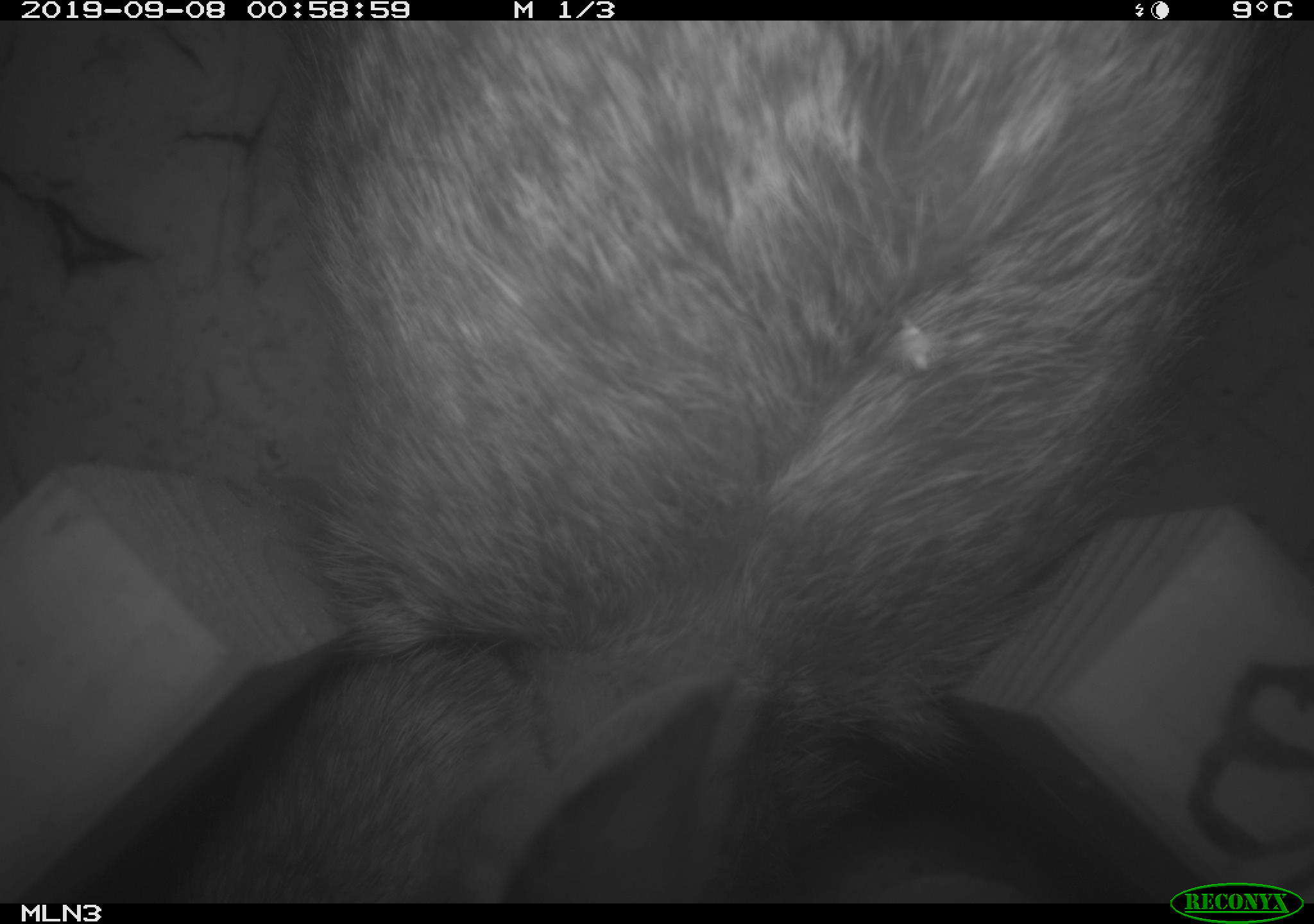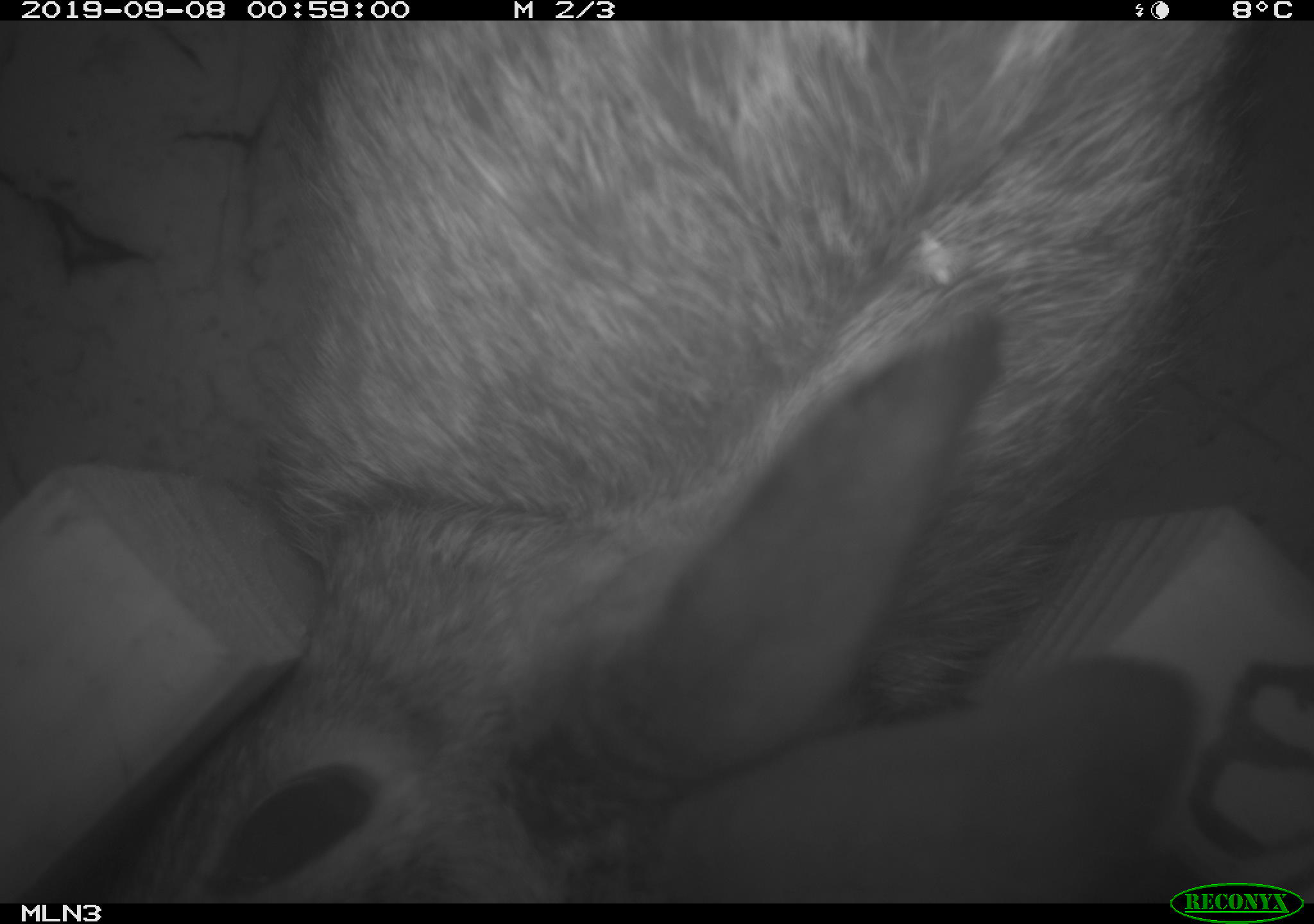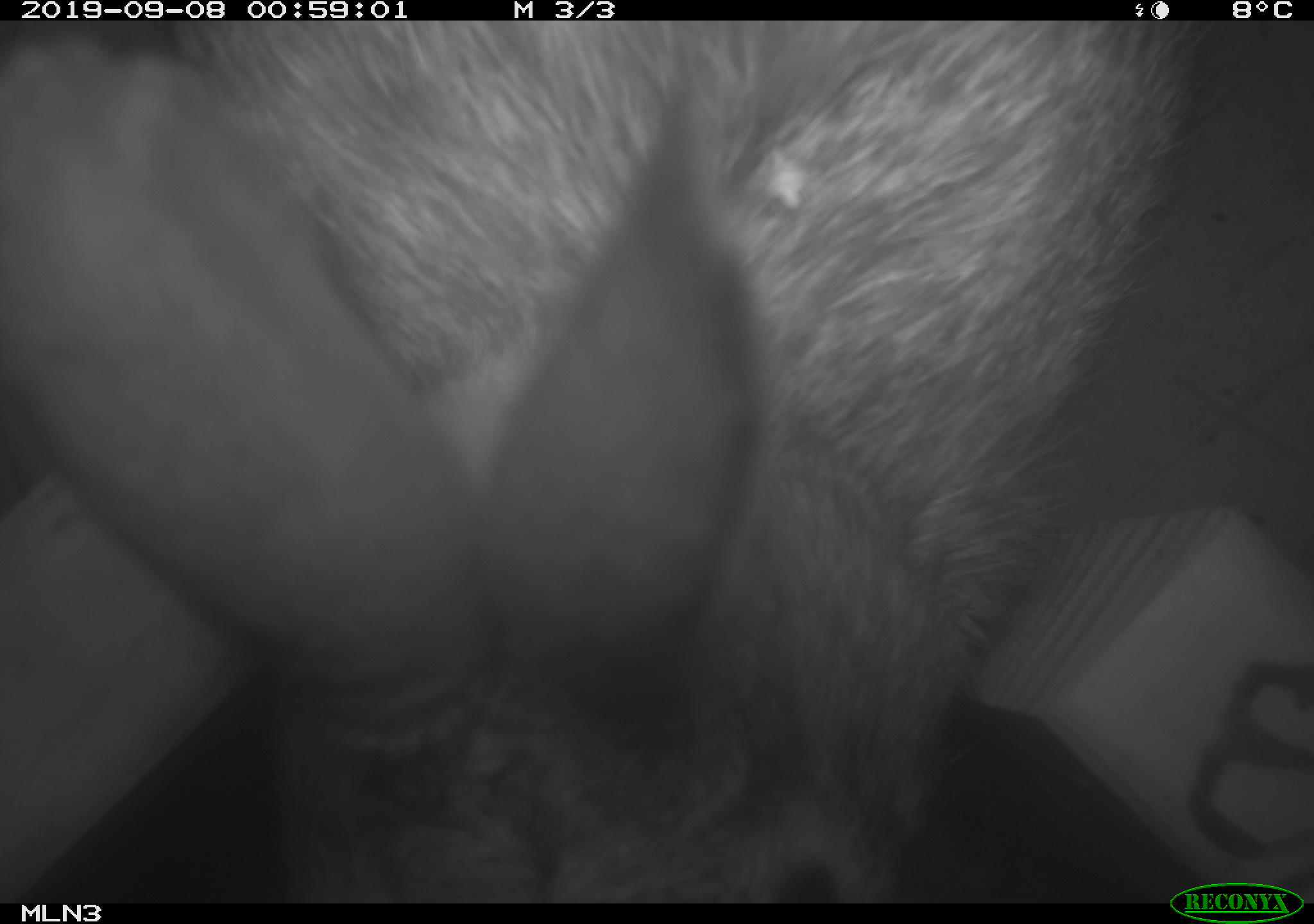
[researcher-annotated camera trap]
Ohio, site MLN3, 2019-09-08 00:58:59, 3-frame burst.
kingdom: Animalia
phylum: Chordata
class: Mammalia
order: Lagomorpha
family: Leporidae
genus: Sylvilagus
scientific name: Sylvilagus floridanus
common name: eastern cottontail